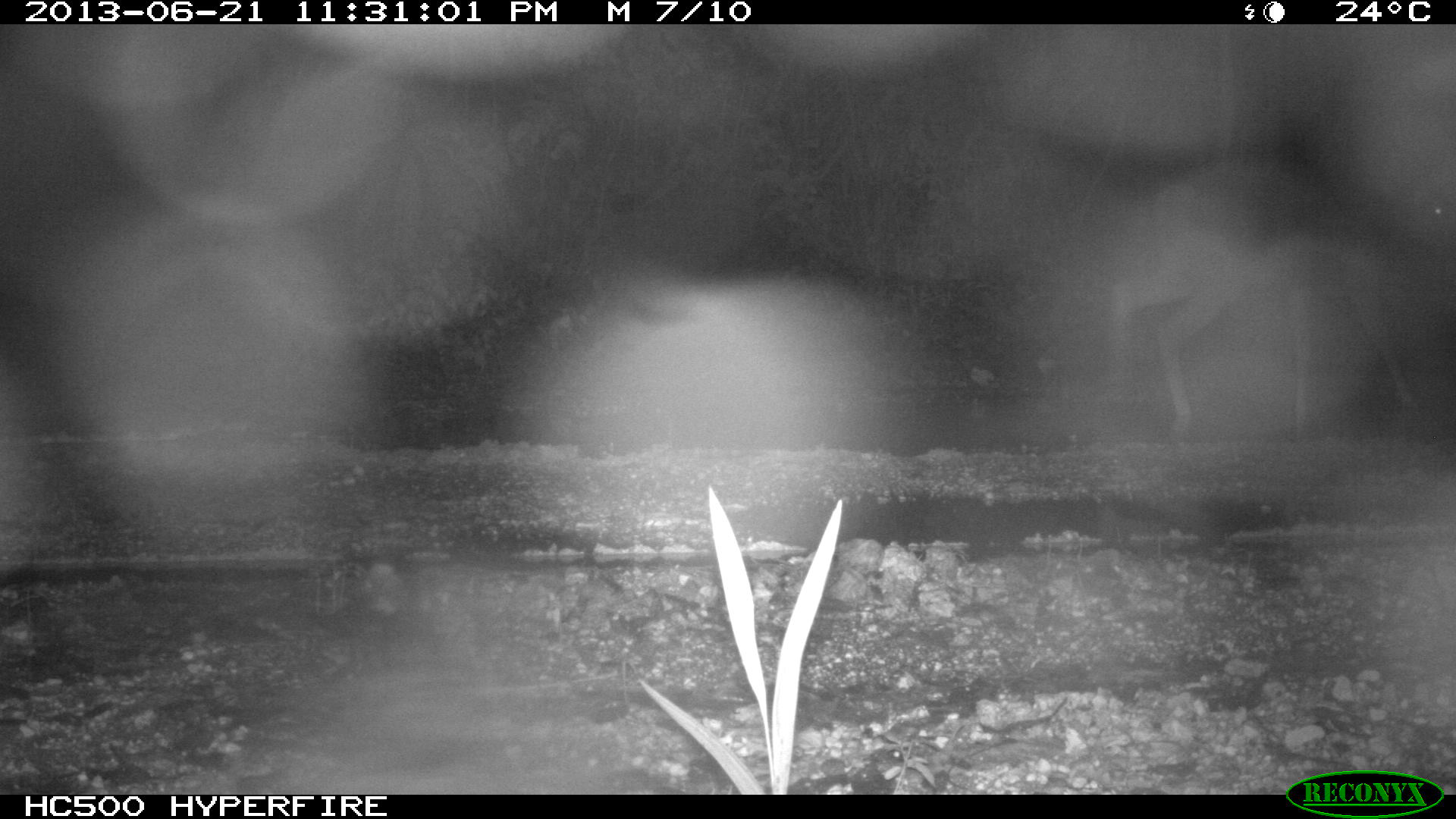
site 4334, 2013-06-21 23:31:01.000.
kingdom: Animalia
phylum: Chordata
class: Mammalia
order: Artiodactyla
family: Cervidae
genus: Odocoileus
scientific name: Odocoileus virginianus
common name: white-tailed deer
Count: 1.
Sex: female.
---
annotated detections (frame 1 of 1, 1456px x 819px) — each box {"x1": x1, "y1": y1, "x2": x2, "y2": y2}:
odocoileus virginianus: {"x1": 1105, "y1": 158, "x2": 1456, "y2": 447}